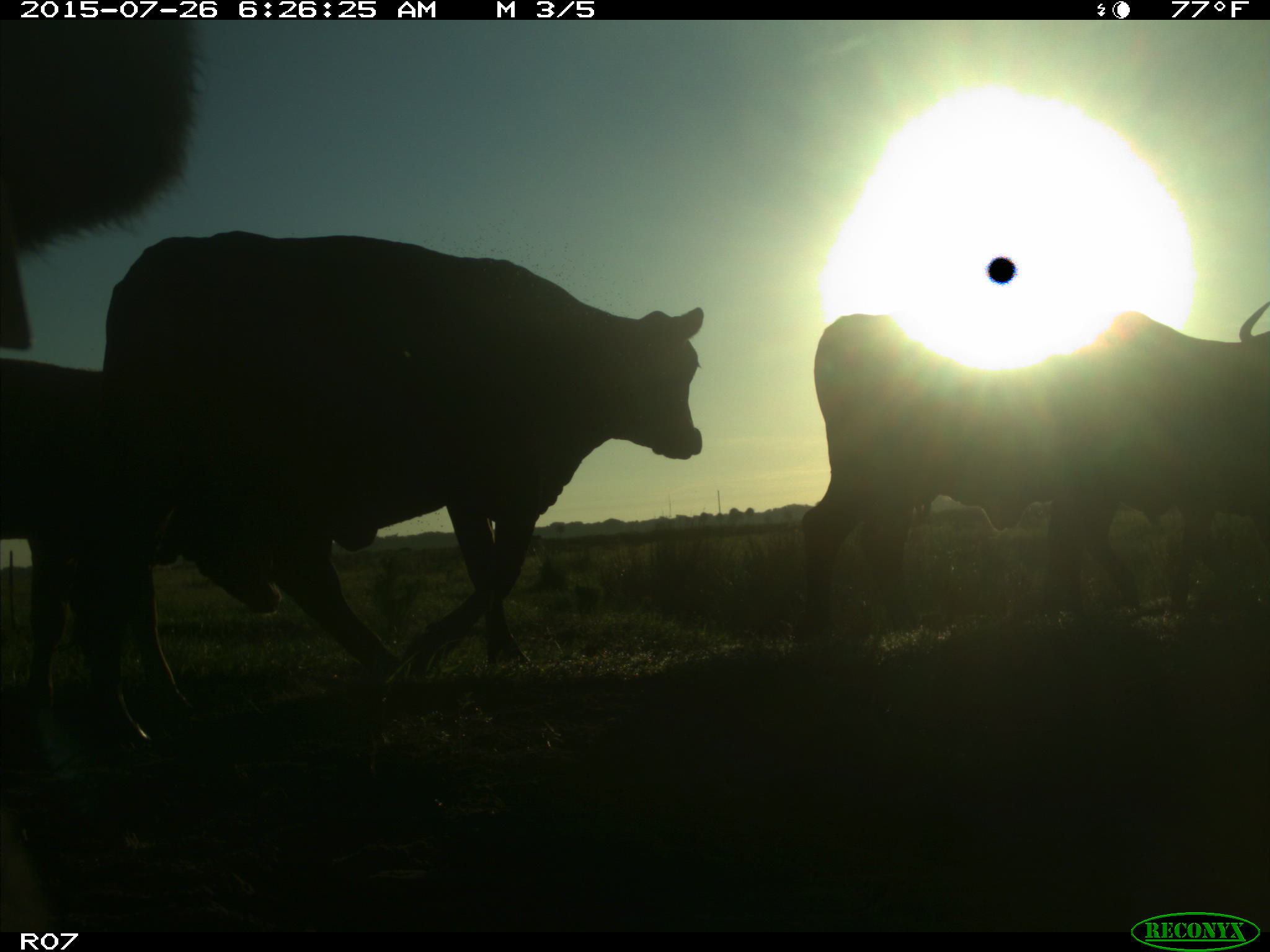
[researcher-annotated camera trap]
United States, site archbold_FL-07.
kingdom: Animalia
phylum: Chordata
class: Mammalia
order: Artiodactyla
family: Bovidae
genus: Bos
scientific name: Bos taurus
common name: domestic cow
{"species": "Bos taurus (domestic cow)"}